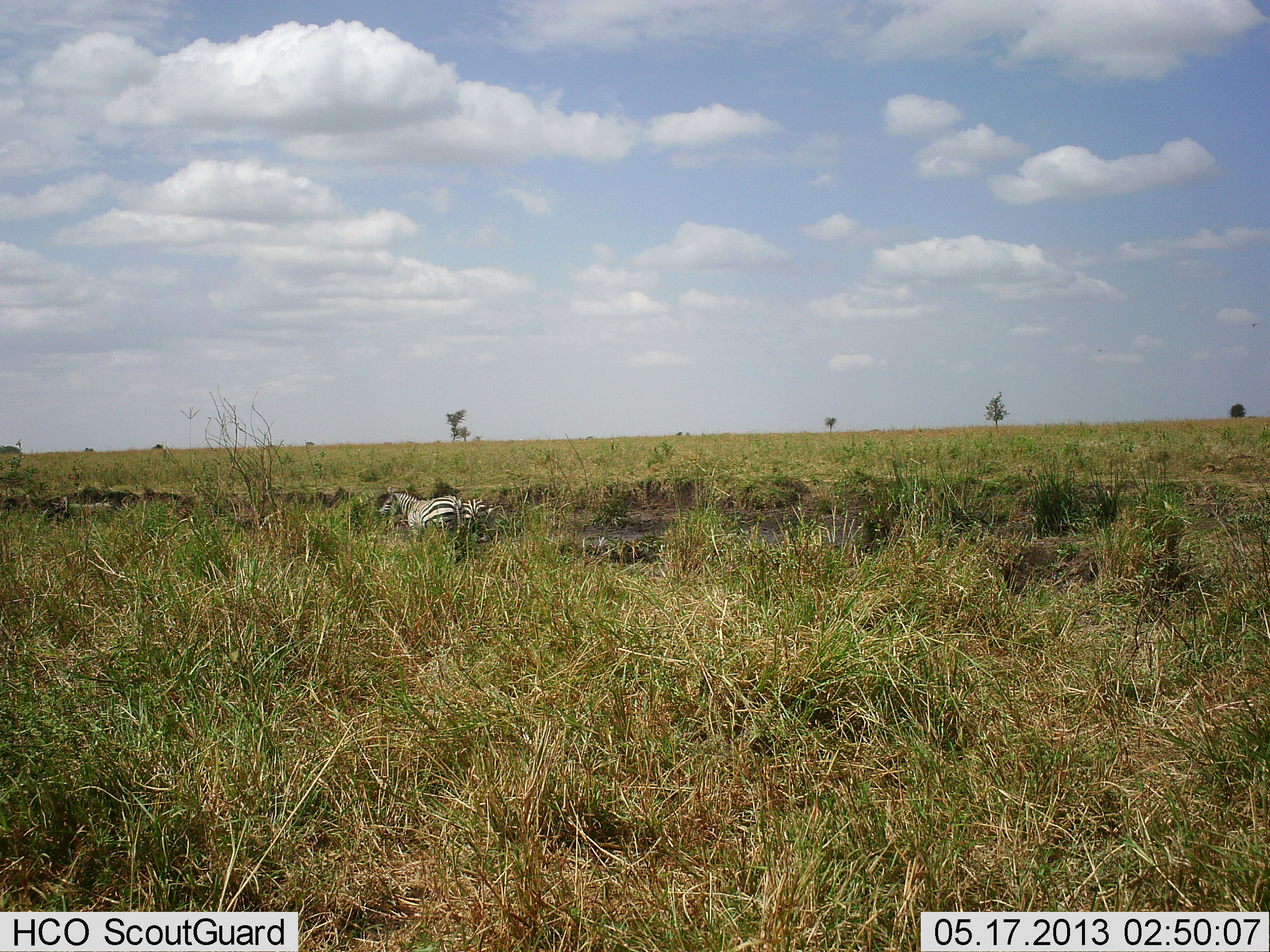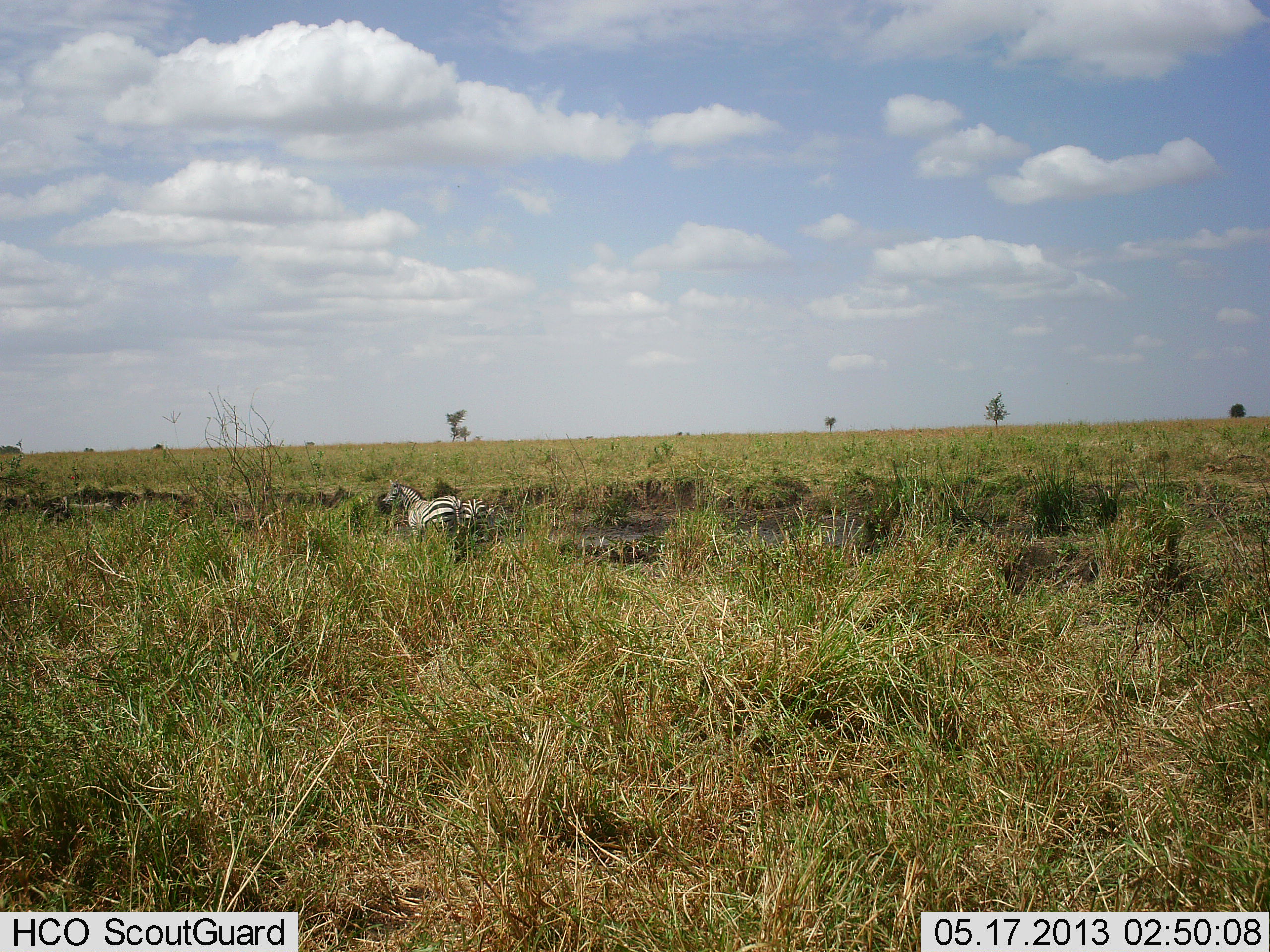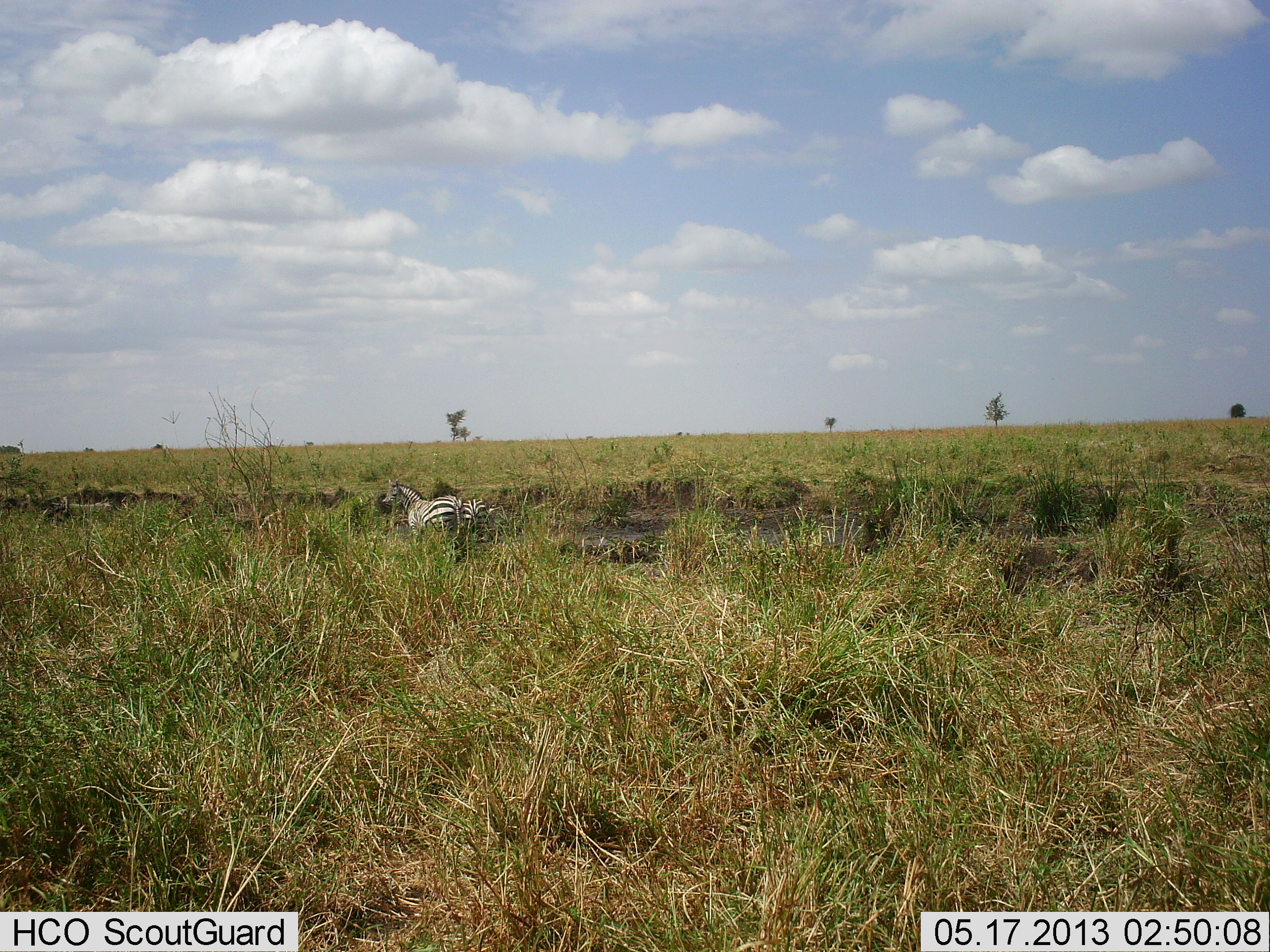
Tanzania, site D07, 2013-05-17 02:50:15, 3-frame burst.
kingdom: Animalia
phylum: Chordata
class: Mammalia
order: Perissodactyla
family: Equidae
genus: Equus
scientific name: Equus quagga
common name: plains zebra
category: zebra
Zebra (plains zebra) (Equus quagga), count 2. Behavior (volunteer vote fractions): standing 79%, resting 0%, moving 7%, interacting 0%. Young present (vote fraction): 4%. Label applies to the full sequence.